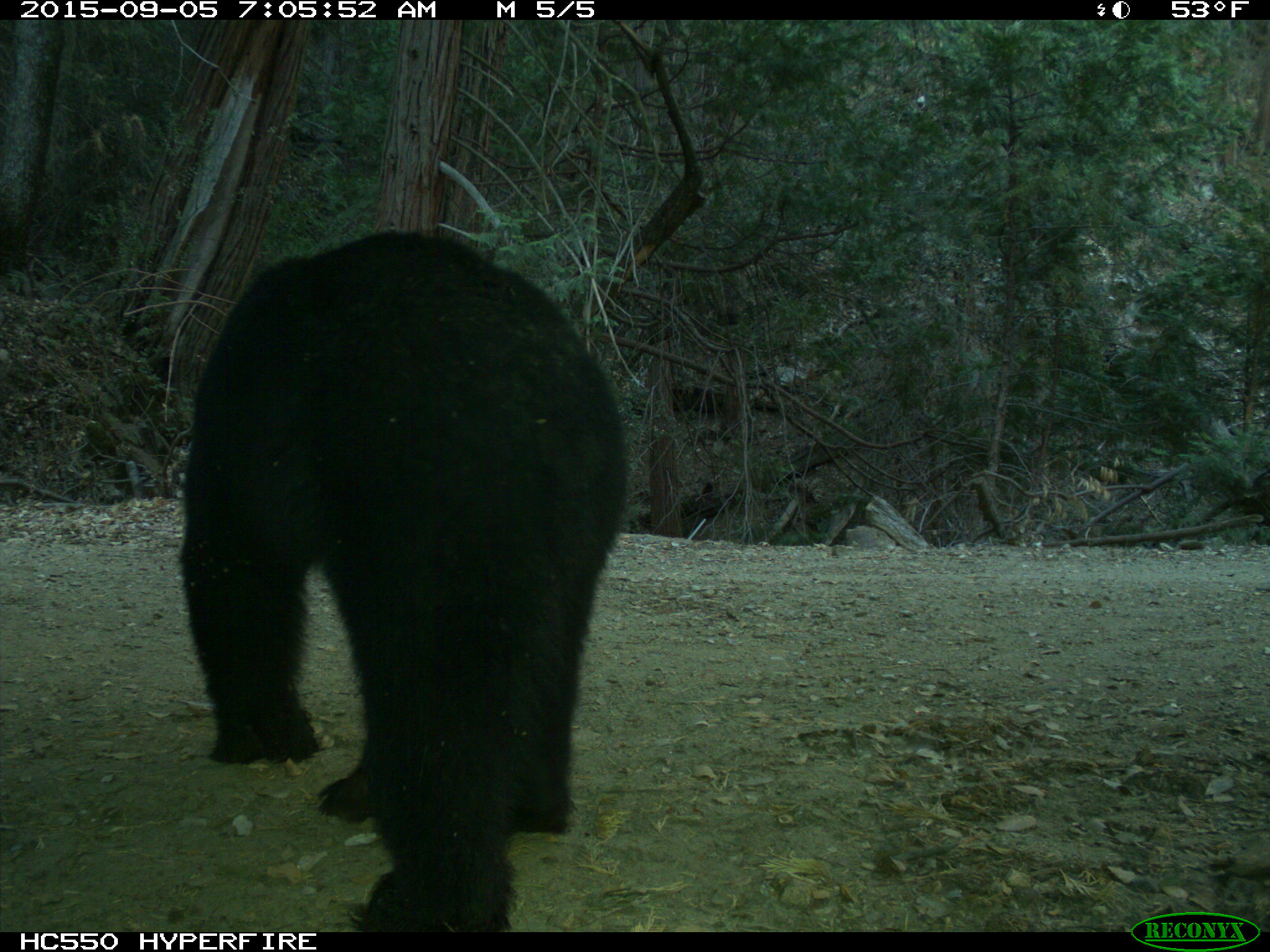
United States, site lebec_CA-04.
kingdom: Animalia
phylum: Chordata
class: Mammalia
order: Carnivora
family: Ursidae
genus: Ursus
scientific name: Ursus americanus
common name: american black bear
Ursus americanus (american black bear).